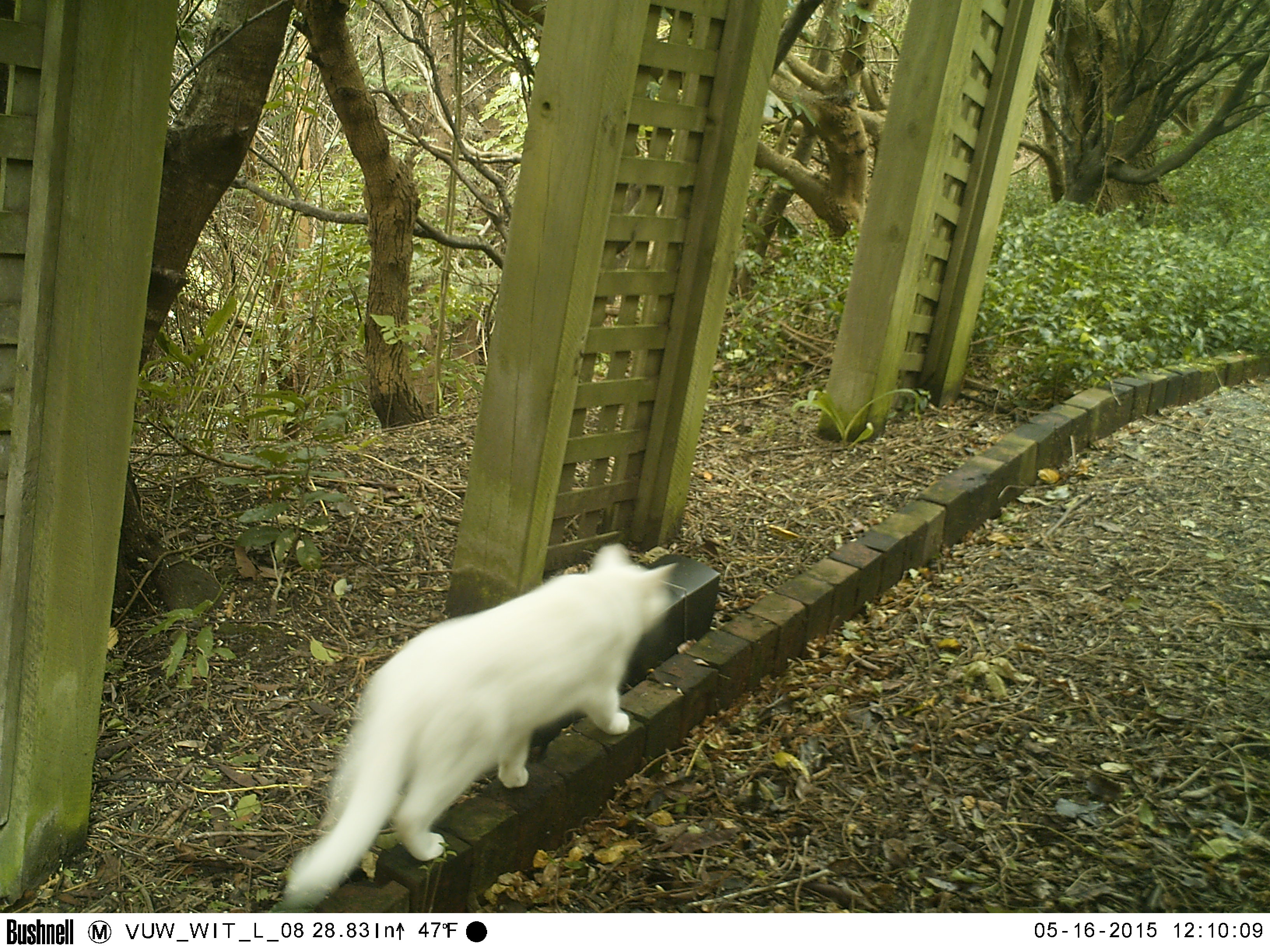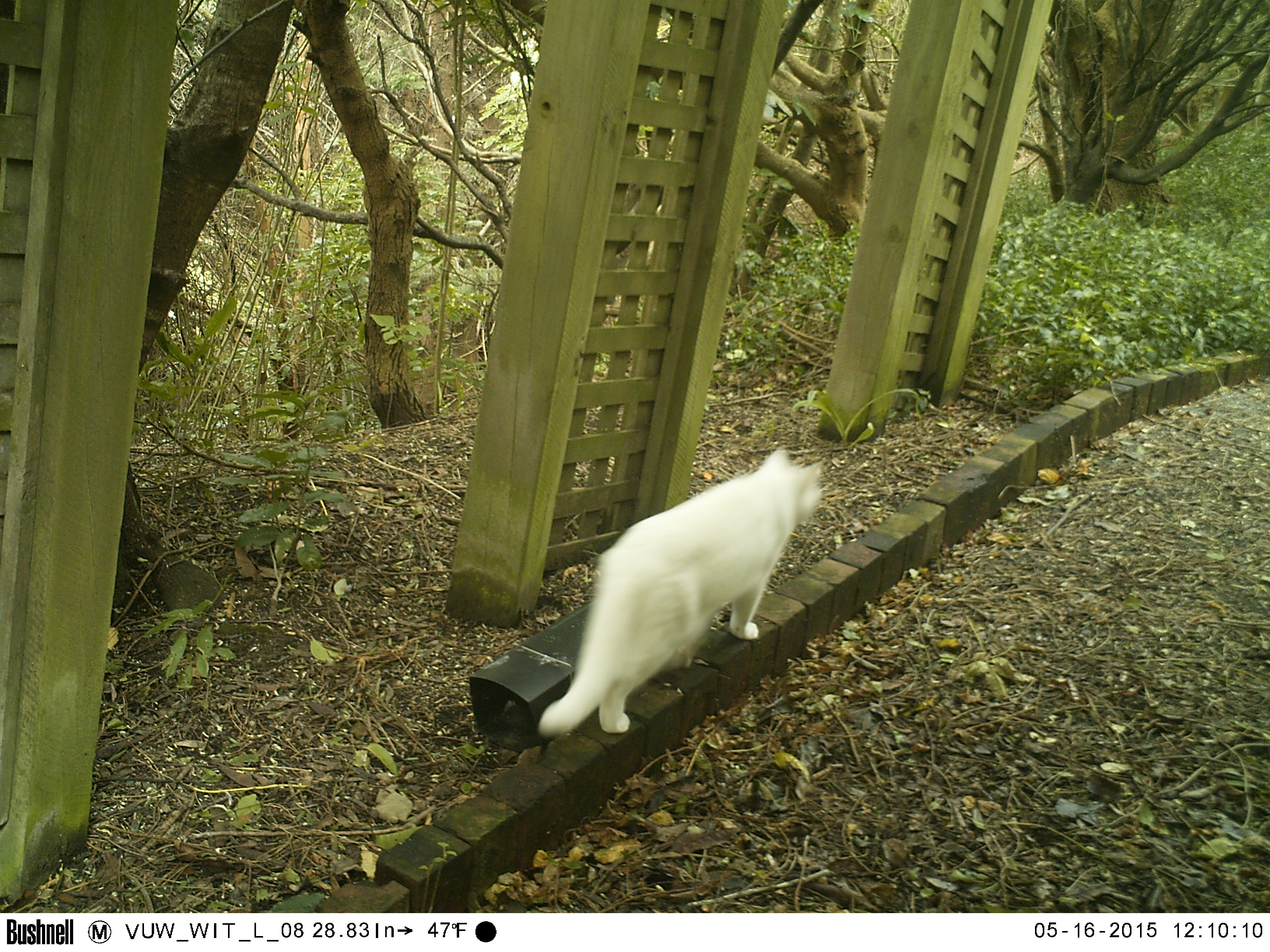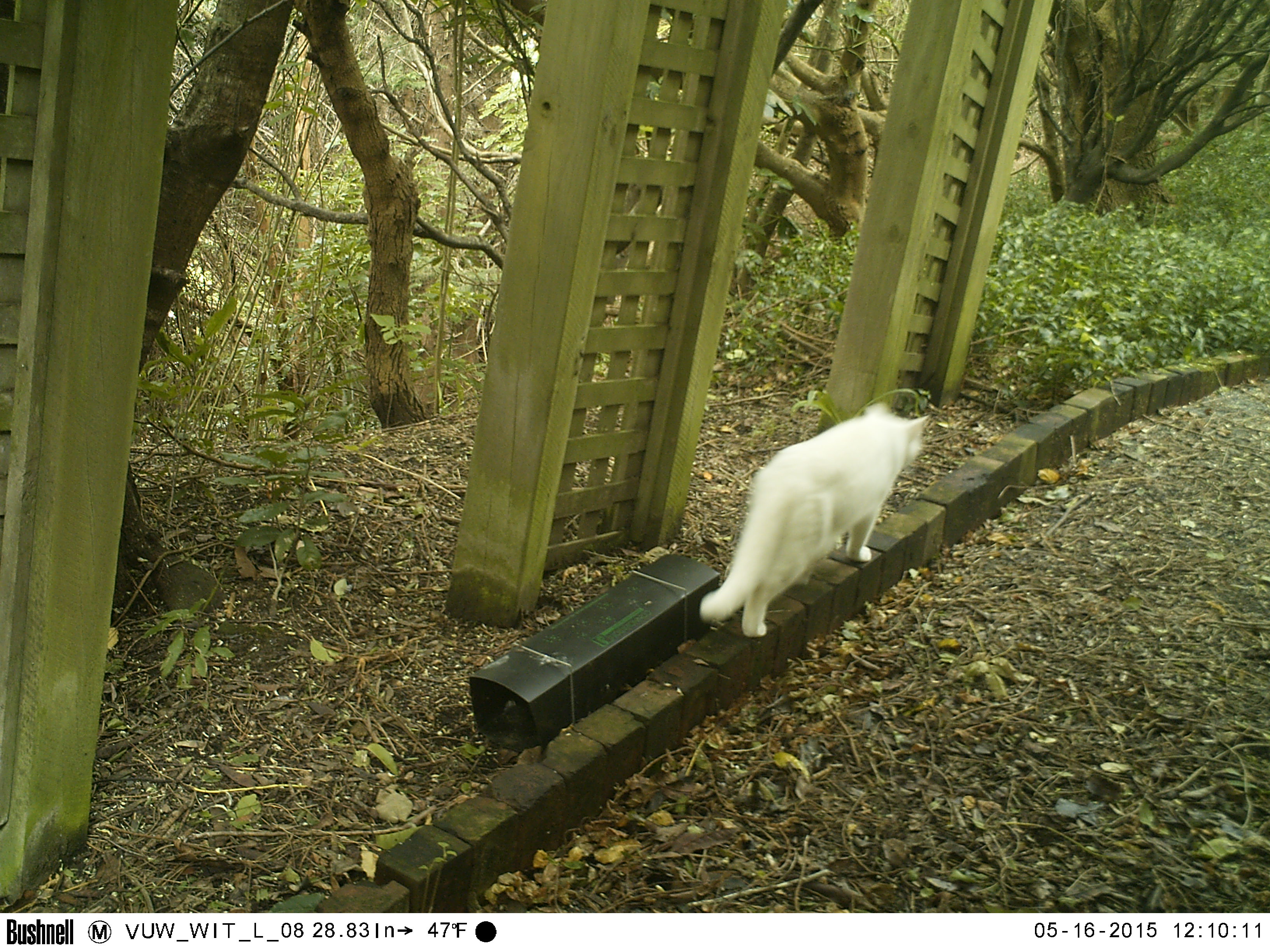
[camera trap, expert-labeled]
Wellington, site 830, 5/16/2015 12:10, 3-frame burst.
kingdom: Animalia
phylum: Chordata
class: Mammalia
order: Carnivora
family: Felidae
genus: Felis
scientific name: Felis catus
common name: cat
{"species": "cat (Felis catus)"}